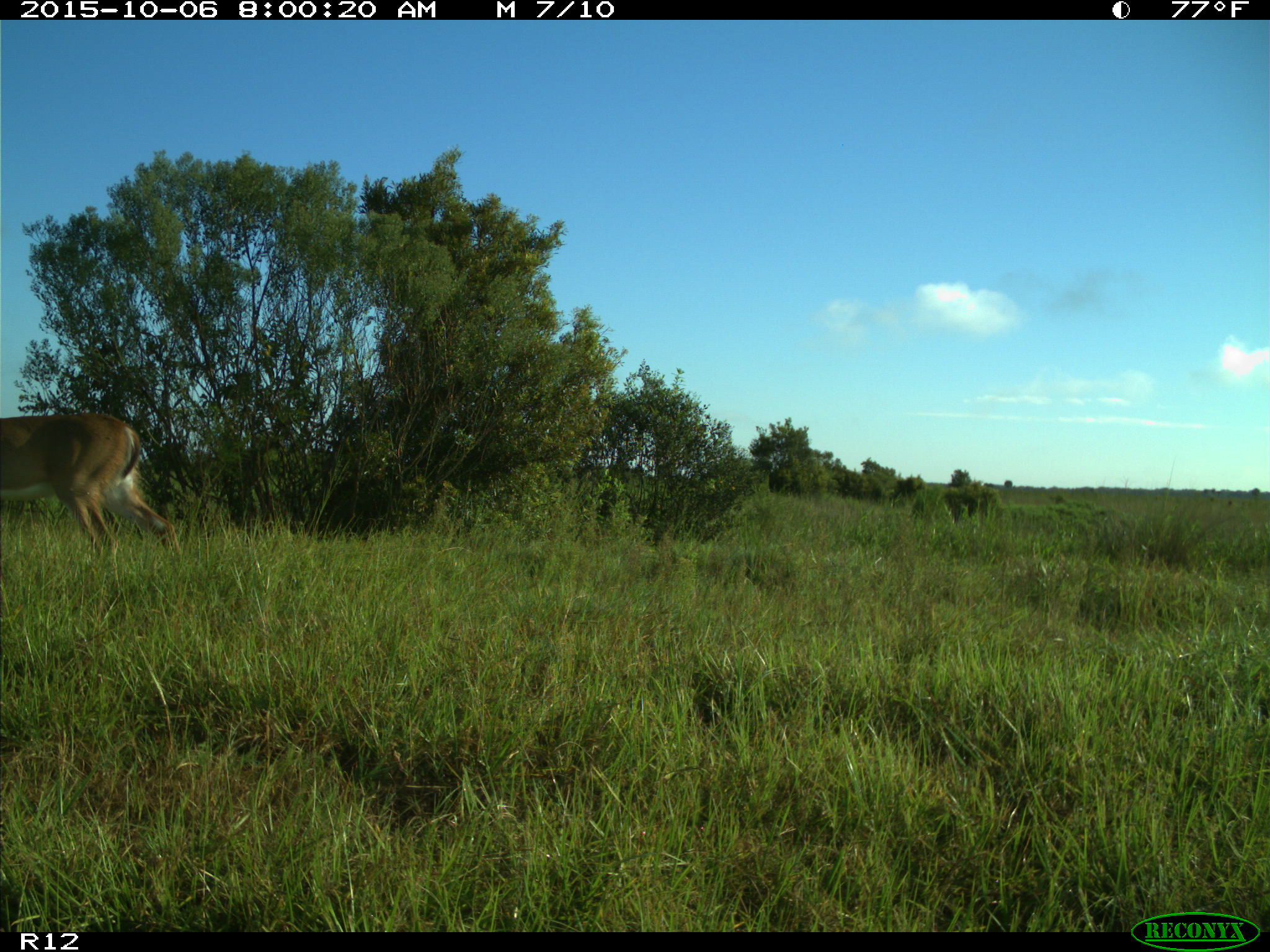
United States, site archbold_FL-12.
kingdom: Animalia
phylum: Chordata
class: Mammalia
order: Artiodactyla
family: Cervidae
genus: Odocoileus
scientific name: Odocoileus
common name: deer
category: unidentified deer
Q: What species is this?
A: Unidentified deer (deer) (Odocoileus).